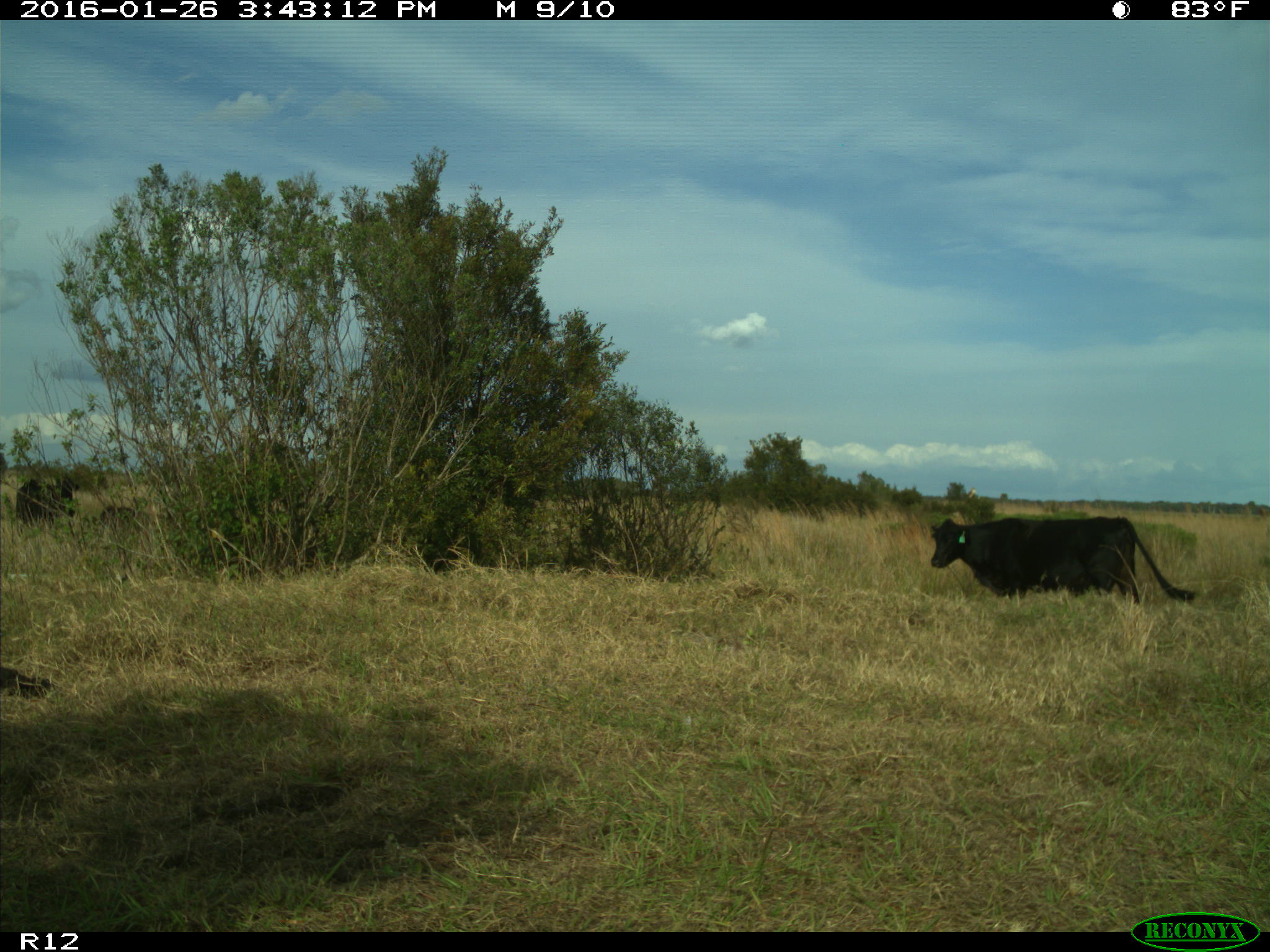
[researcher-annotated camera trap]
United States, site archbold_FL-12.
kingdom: Animalia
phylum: Chordata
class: Mammalia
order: Artiodactyla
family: Bovidae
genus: Bos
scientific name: Bos taurus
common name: domestic cow